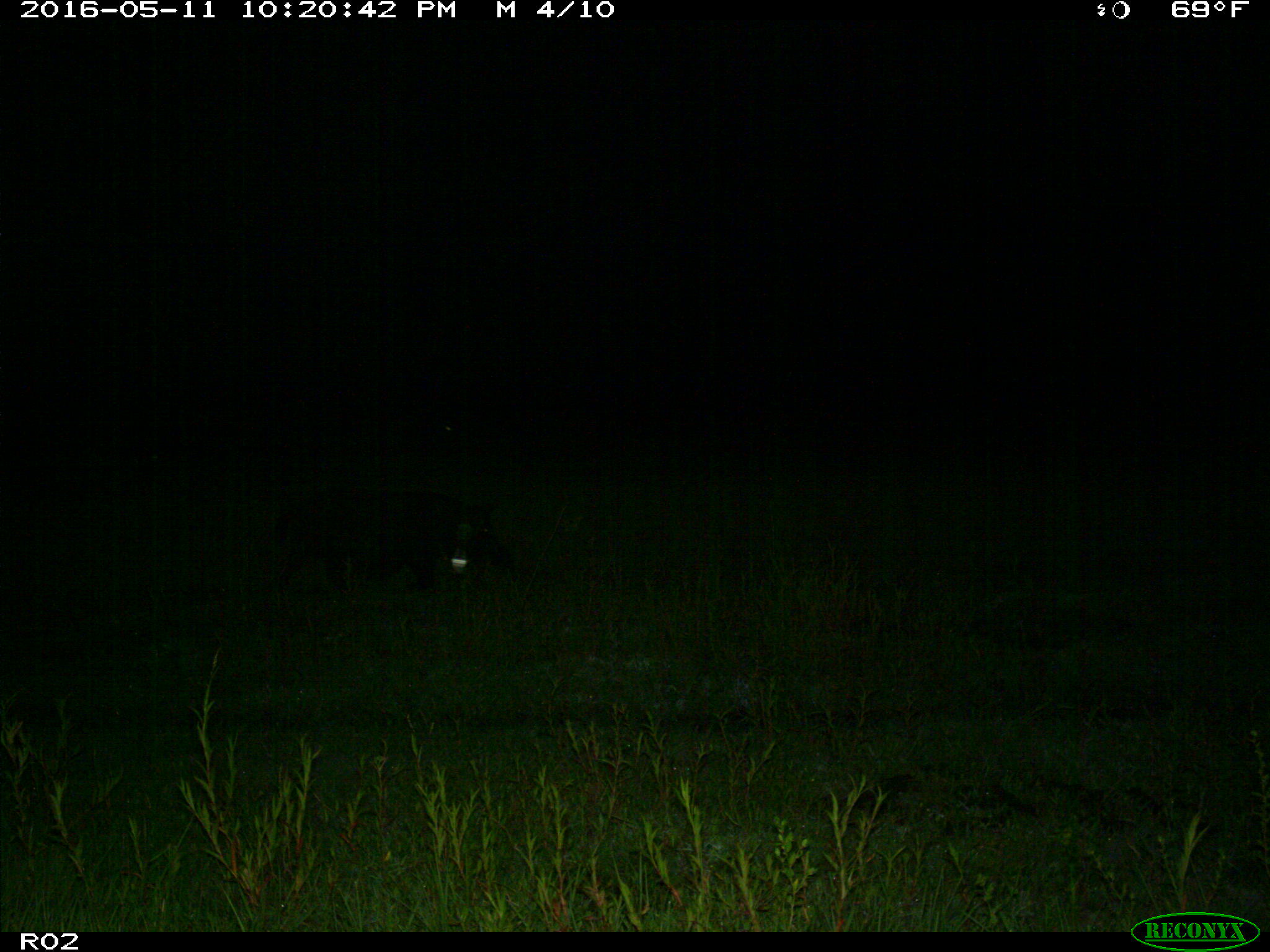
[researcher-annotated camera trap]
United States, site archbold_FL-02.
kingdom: Animalia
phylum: Chordata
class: Mammalia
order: Artiodactyla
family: Suidae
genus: Sus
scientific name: Sus scrofa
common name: wild boar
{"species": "Sus scrofa (wild boar)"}